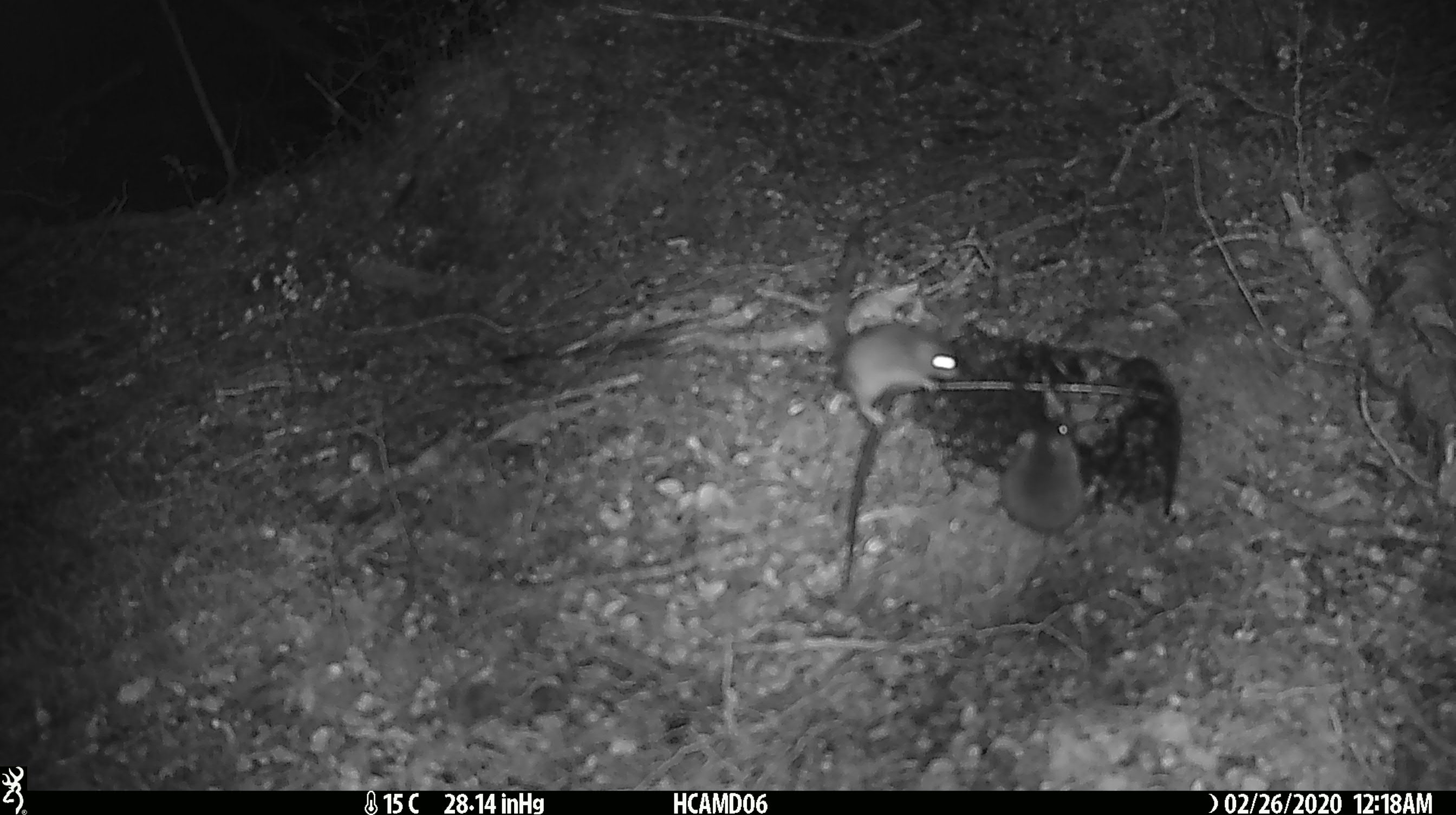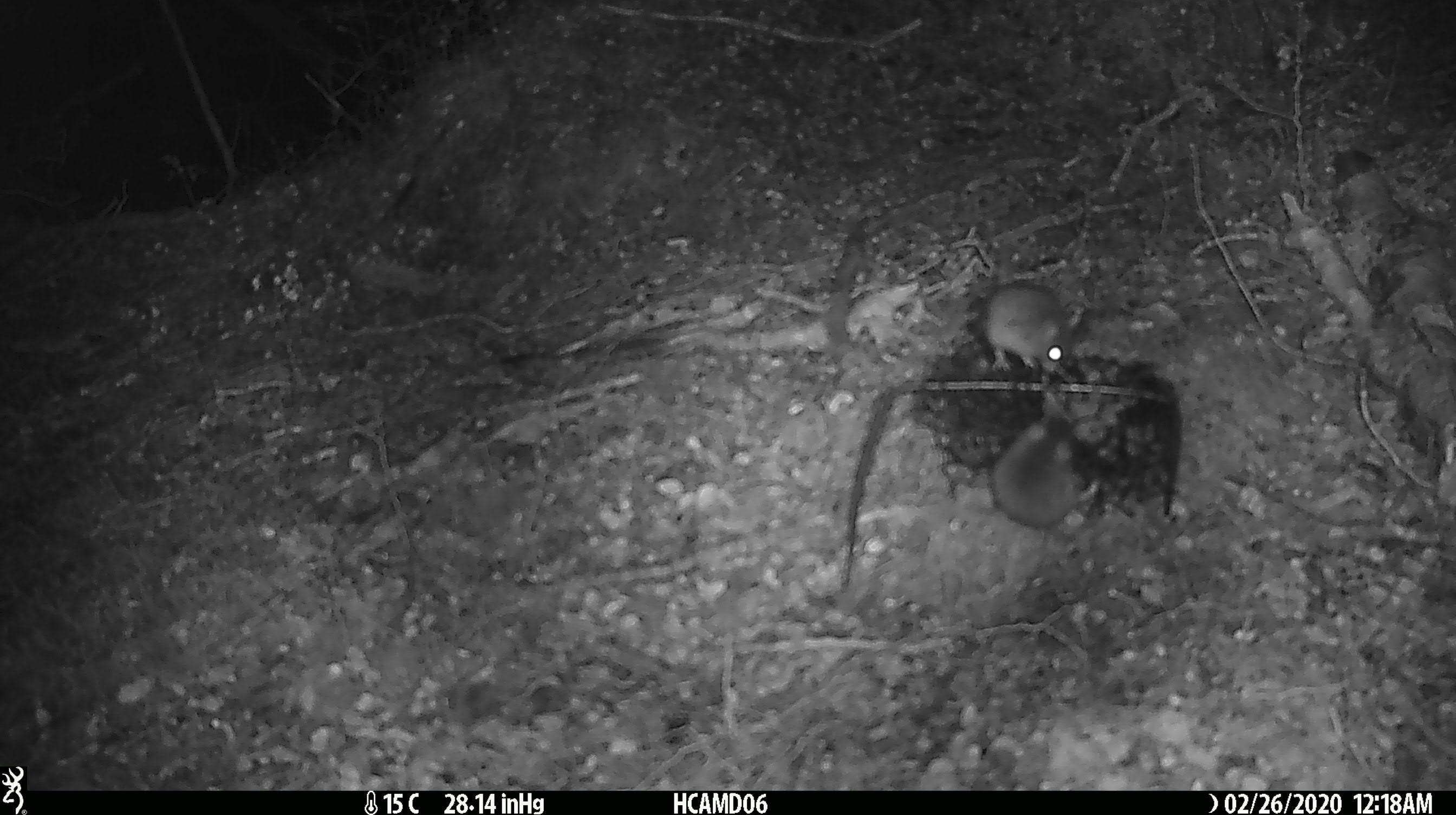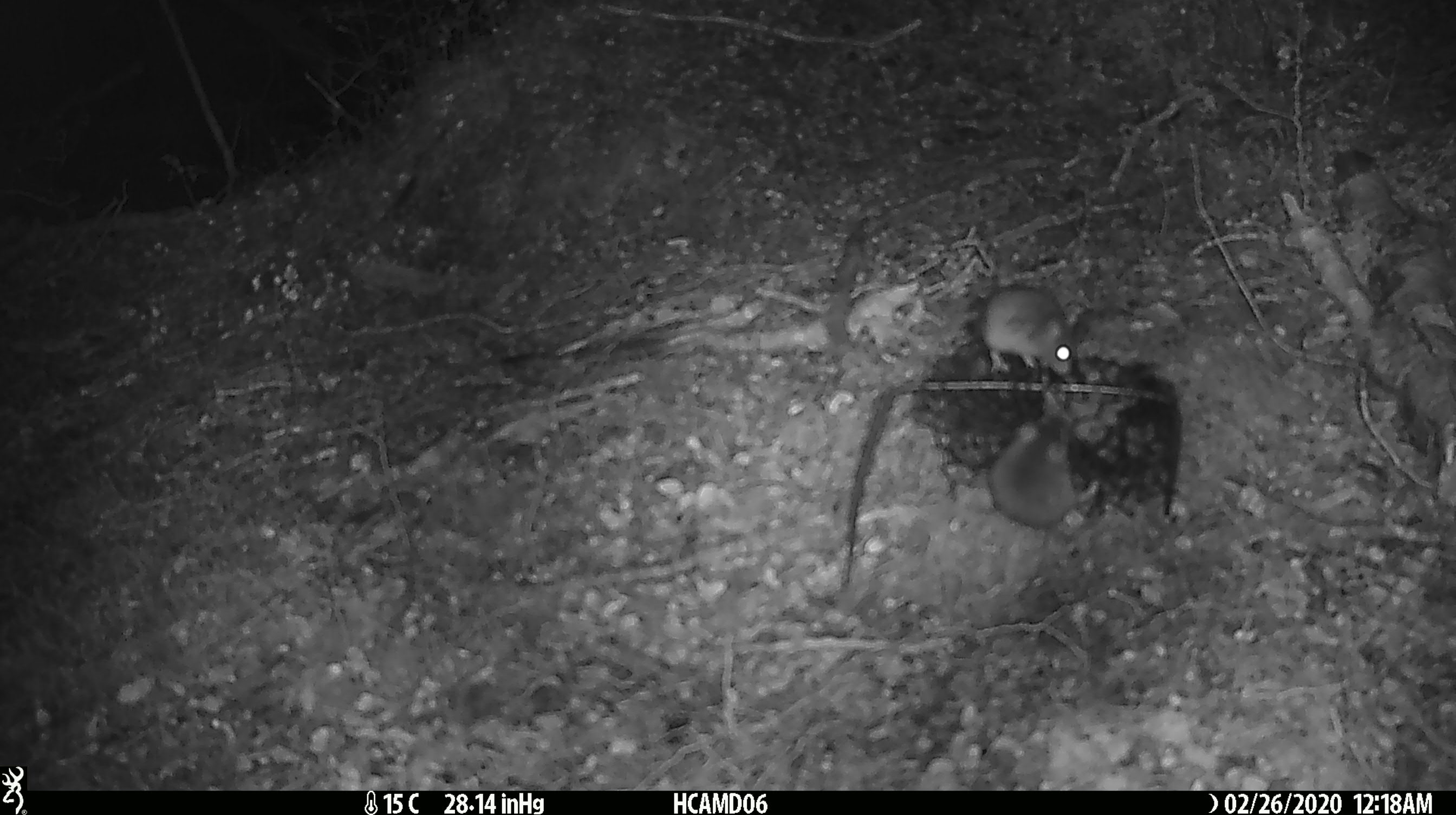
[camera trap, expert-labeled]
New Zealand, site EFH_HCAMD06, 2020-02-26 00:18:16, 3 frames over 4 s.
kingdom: Animalia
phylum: Chordata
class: Mammalia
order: Rodentia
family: Muridae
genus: Mus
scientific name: Mus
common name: mouse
Mouse (Mus).